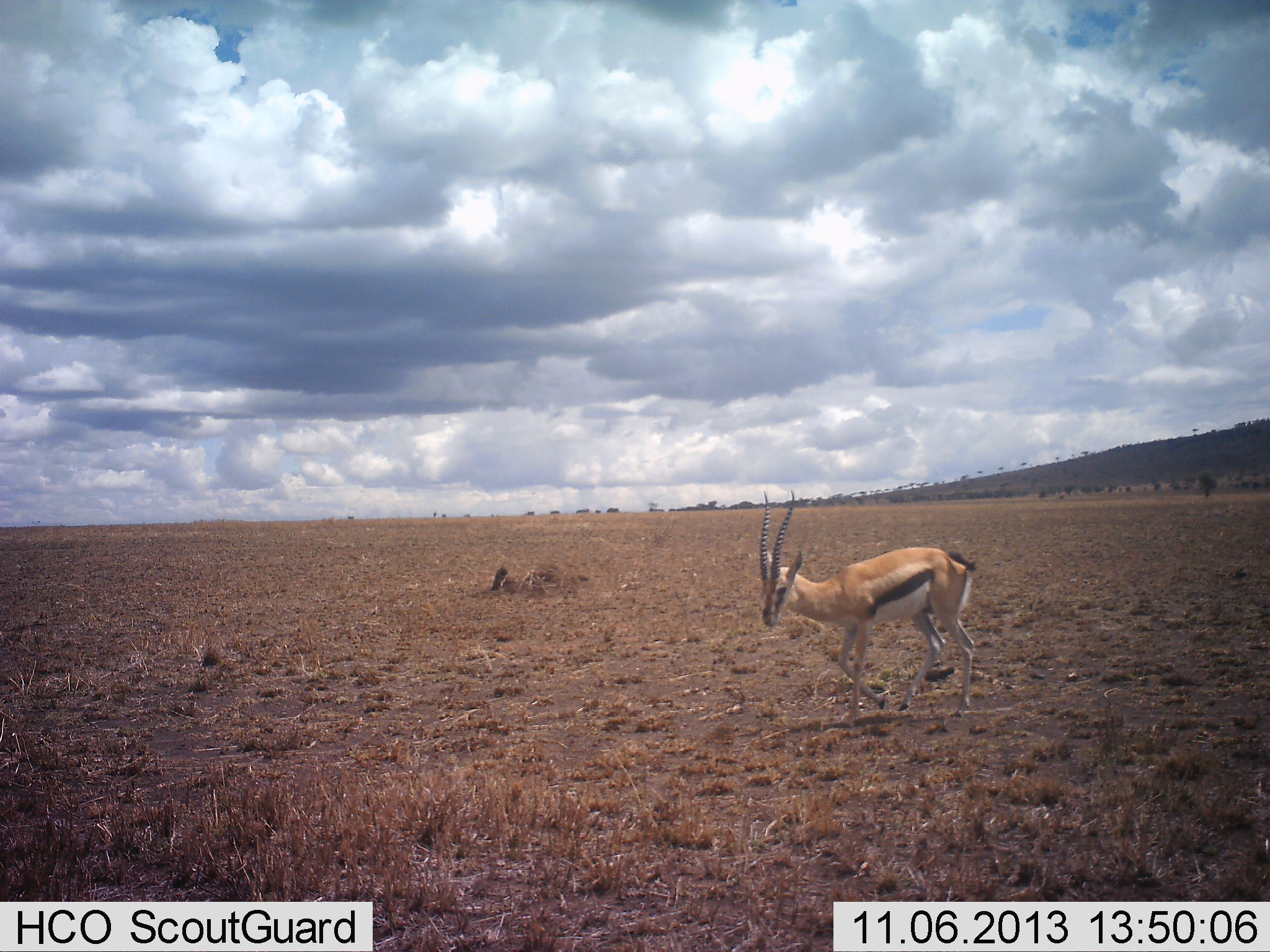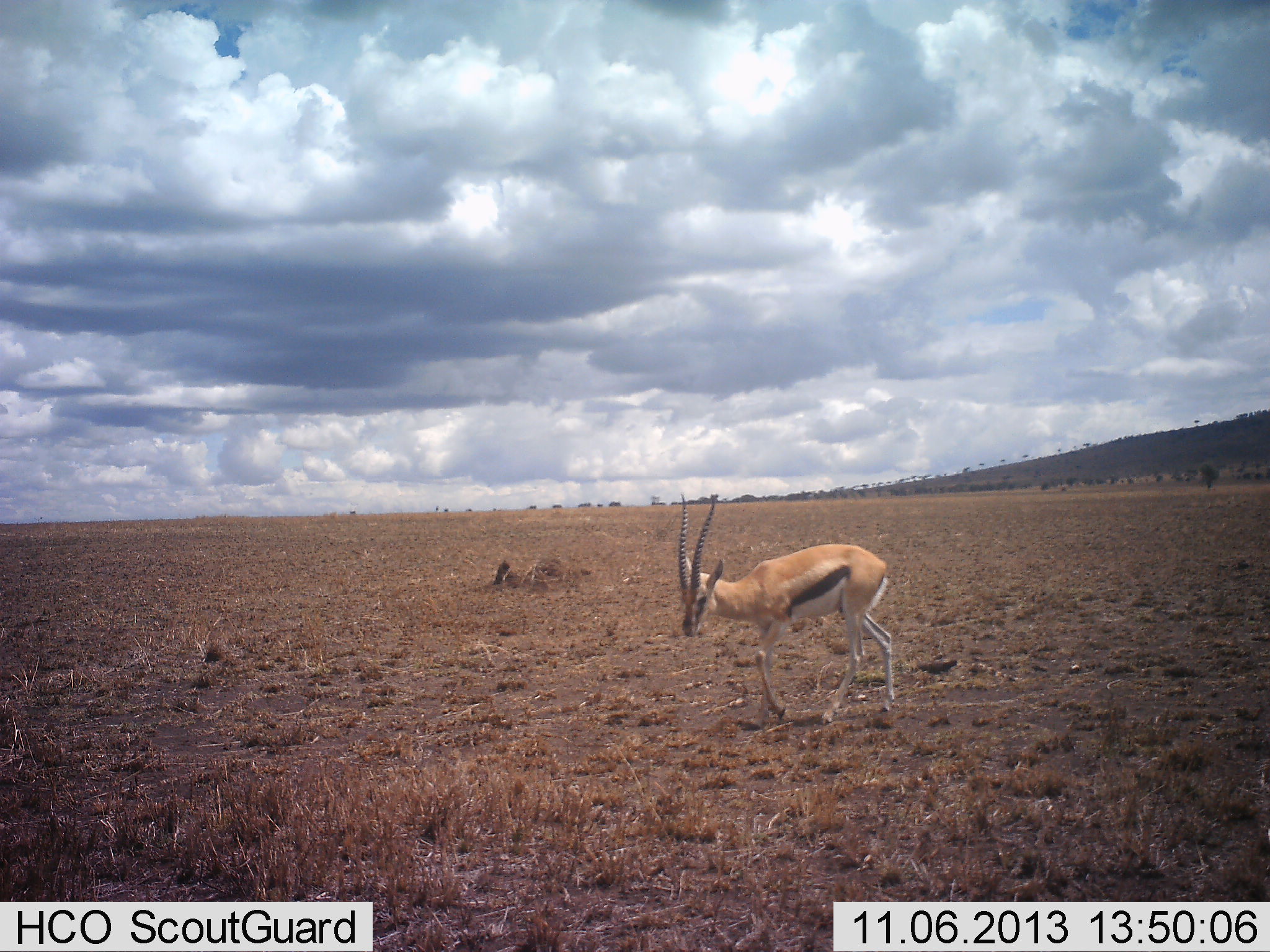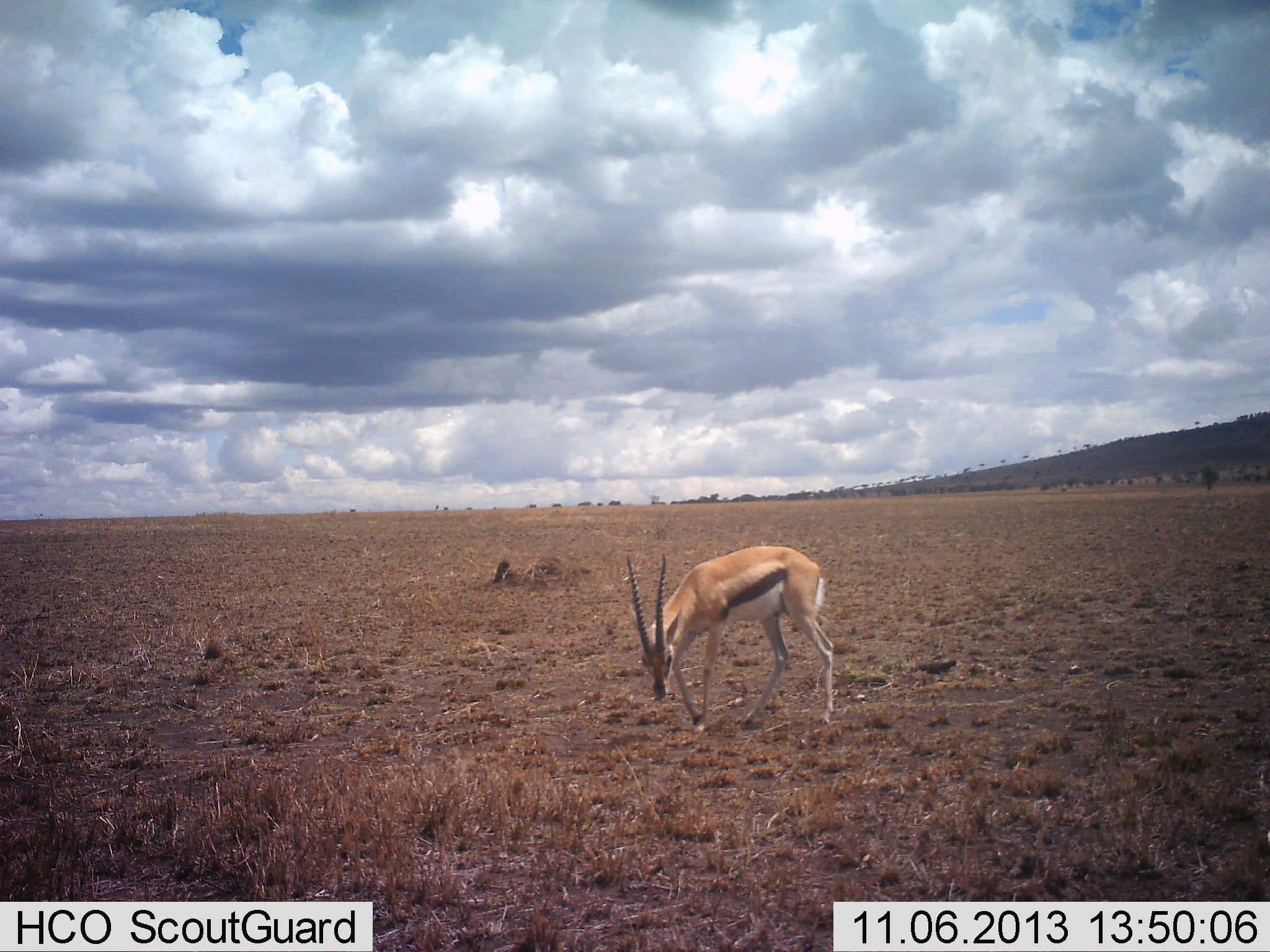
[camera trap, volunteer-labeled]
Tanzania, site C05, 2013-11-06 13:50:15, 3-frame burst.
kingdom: Animalia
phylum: Chordata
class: Mammalia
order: Artiodactyla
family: Bovidae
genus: Eudorcas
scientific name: Eudorcas thomsonii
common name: thomson's gazelle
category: gazellethomsons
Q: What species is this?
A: Gazellethomsons (thomson's gazelle) (Eudorcas thomsonii).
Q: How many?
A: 1.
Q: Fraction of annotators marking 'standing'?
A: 10%.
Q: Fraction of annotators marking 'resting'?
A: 0%.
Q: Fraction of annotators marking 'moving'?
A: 80%.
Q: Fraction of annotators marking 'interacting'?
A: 0%.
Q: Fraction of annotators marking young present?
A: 0%.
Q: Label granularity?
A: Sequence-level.